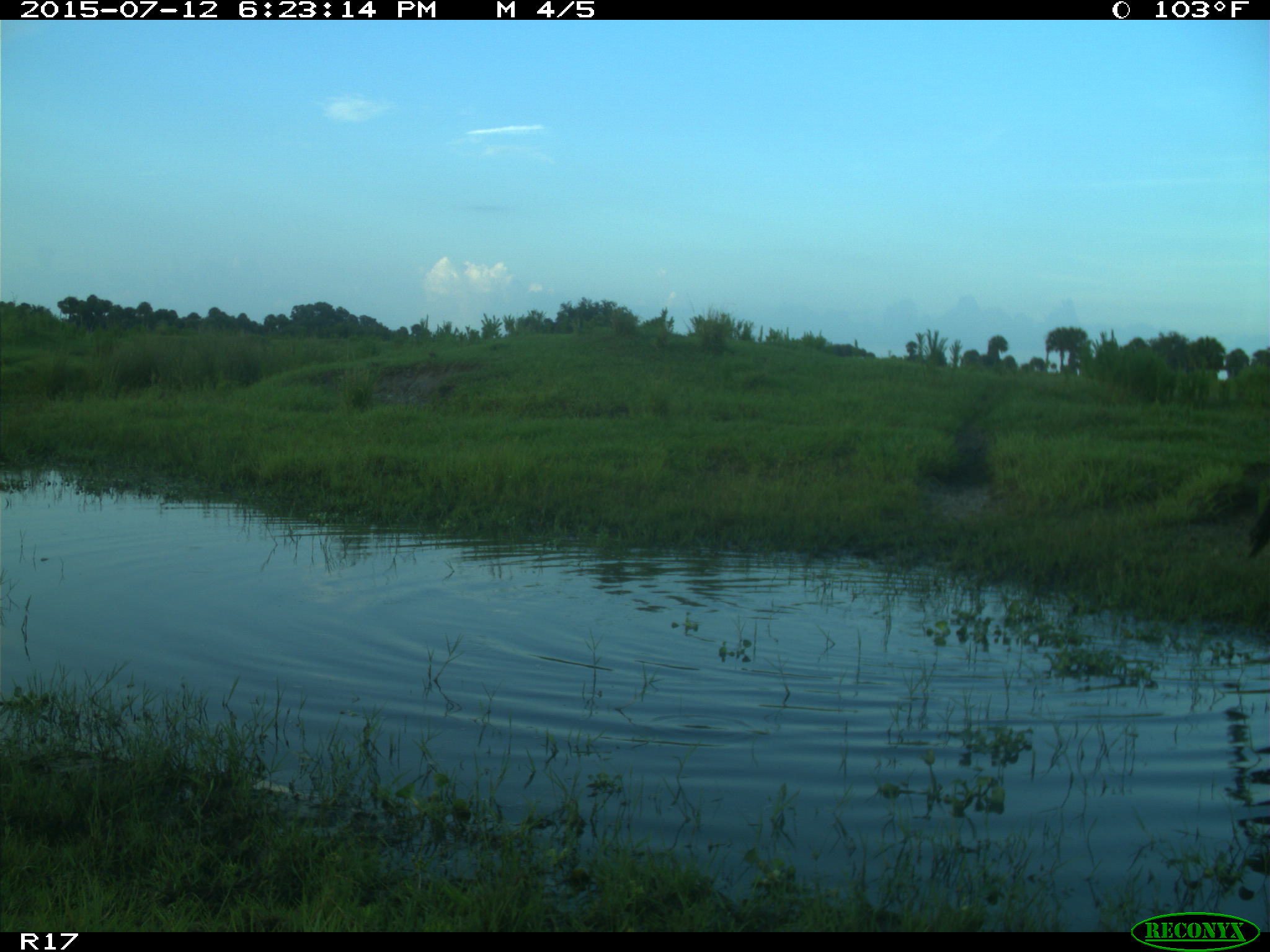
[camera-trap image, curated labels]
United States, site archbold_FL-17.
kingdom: Animalia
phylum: Chordata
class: Mammalia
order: Artiodactyla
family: Bovidae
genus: Bos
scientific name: Bos taurus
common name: domestic cow